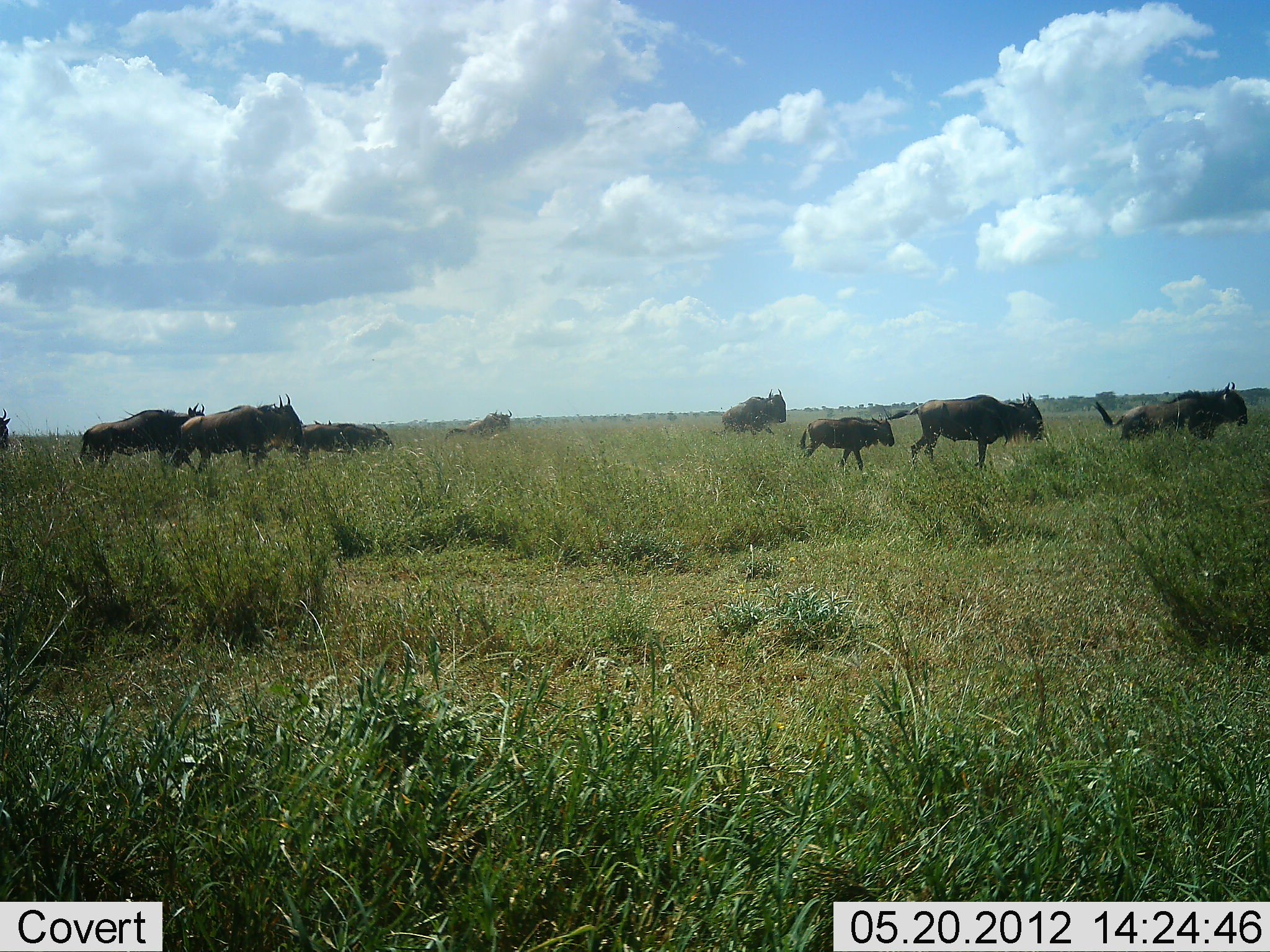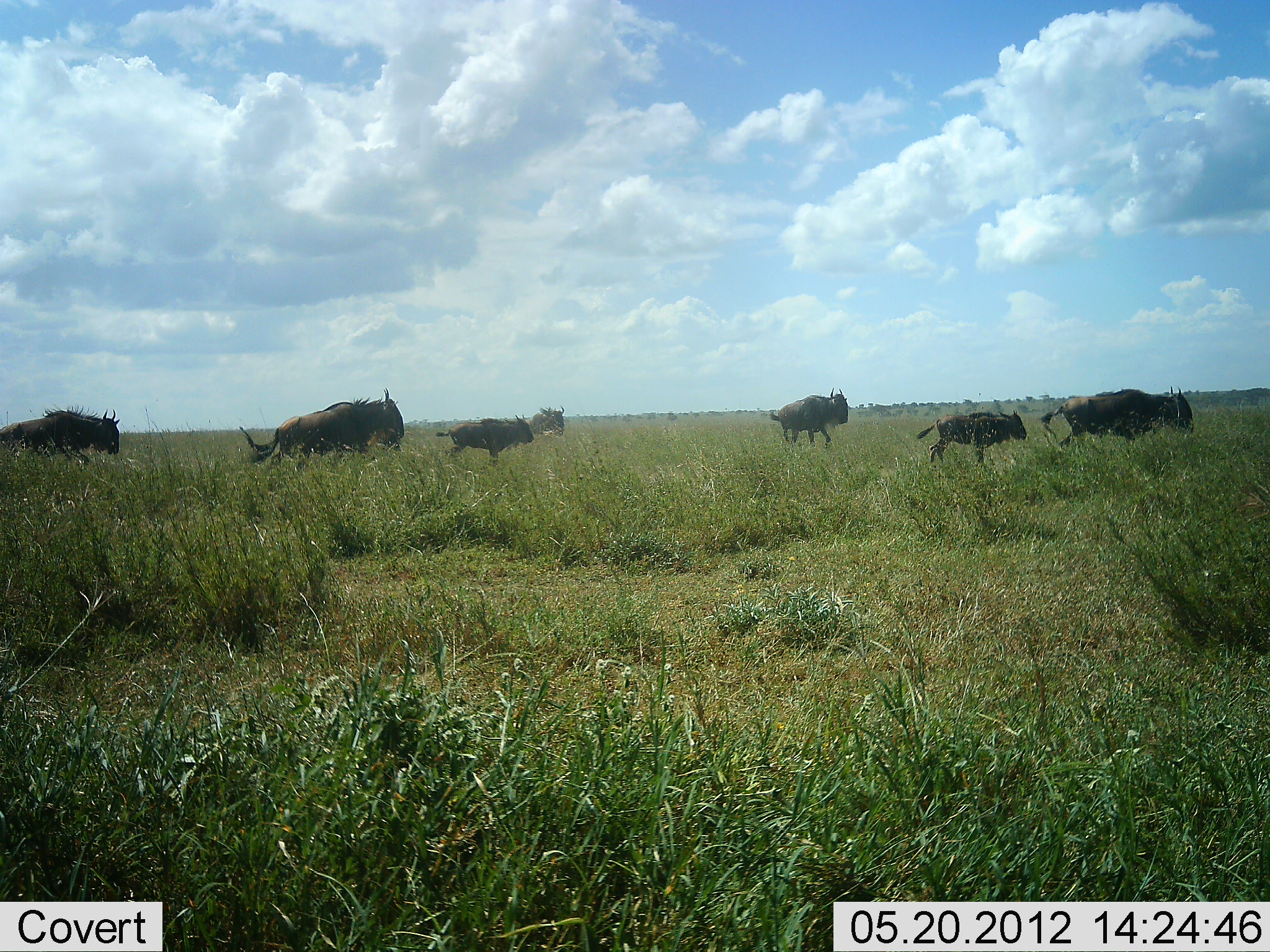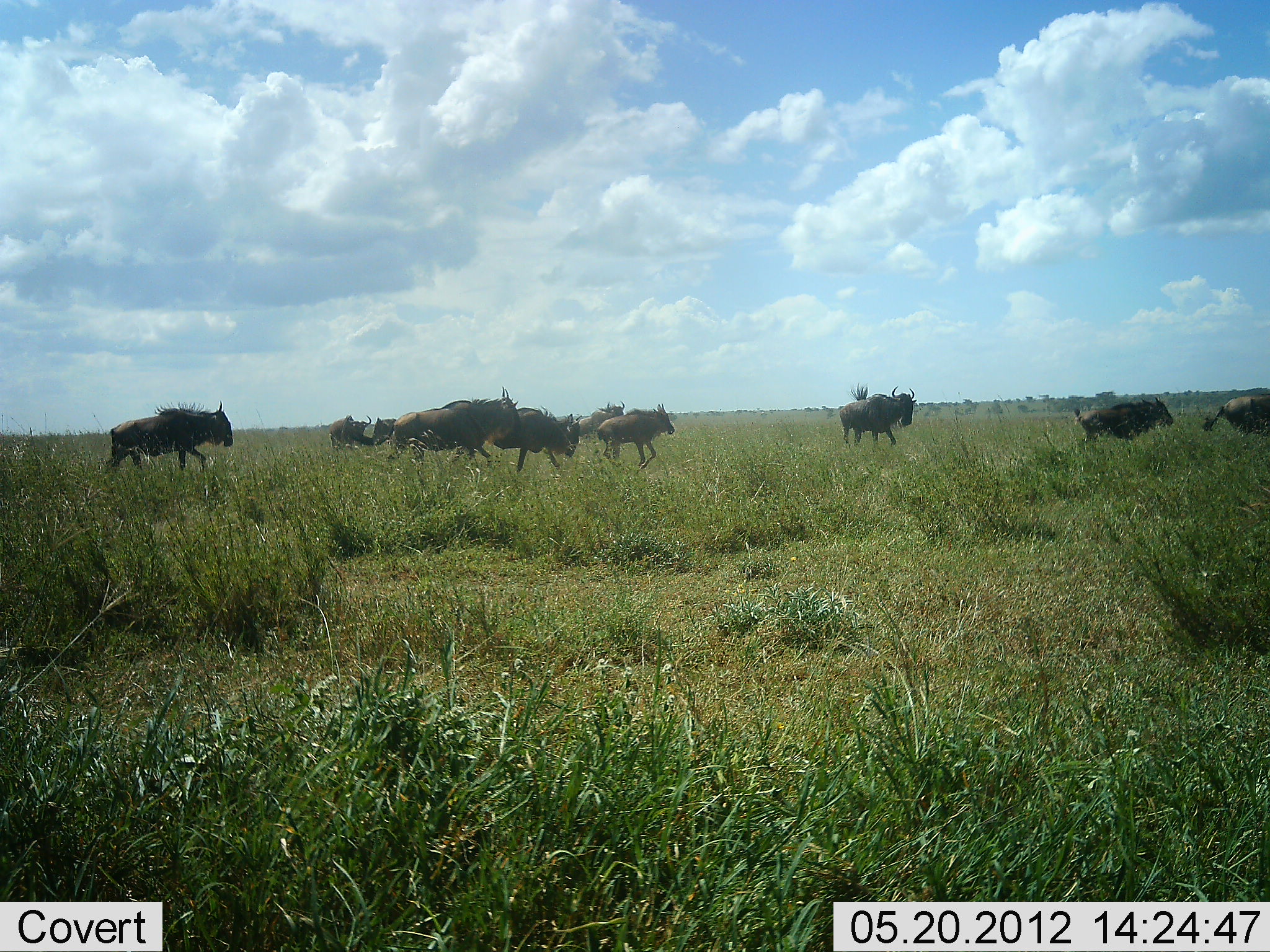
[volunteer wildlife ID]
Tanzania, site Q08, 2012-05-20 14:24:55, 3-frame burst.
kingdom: Animalia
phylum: Chordata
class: Mammalia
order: Artiodactyla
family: Bovidae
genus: Connochaetes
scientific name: Connochaetes taurinus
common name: blue wildebeest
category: wildebeest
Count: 9.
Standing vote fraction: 0%.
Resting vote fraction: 0%.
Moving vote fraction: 100%.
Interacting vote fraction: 0%.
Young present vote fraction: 70%.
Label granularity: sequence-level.